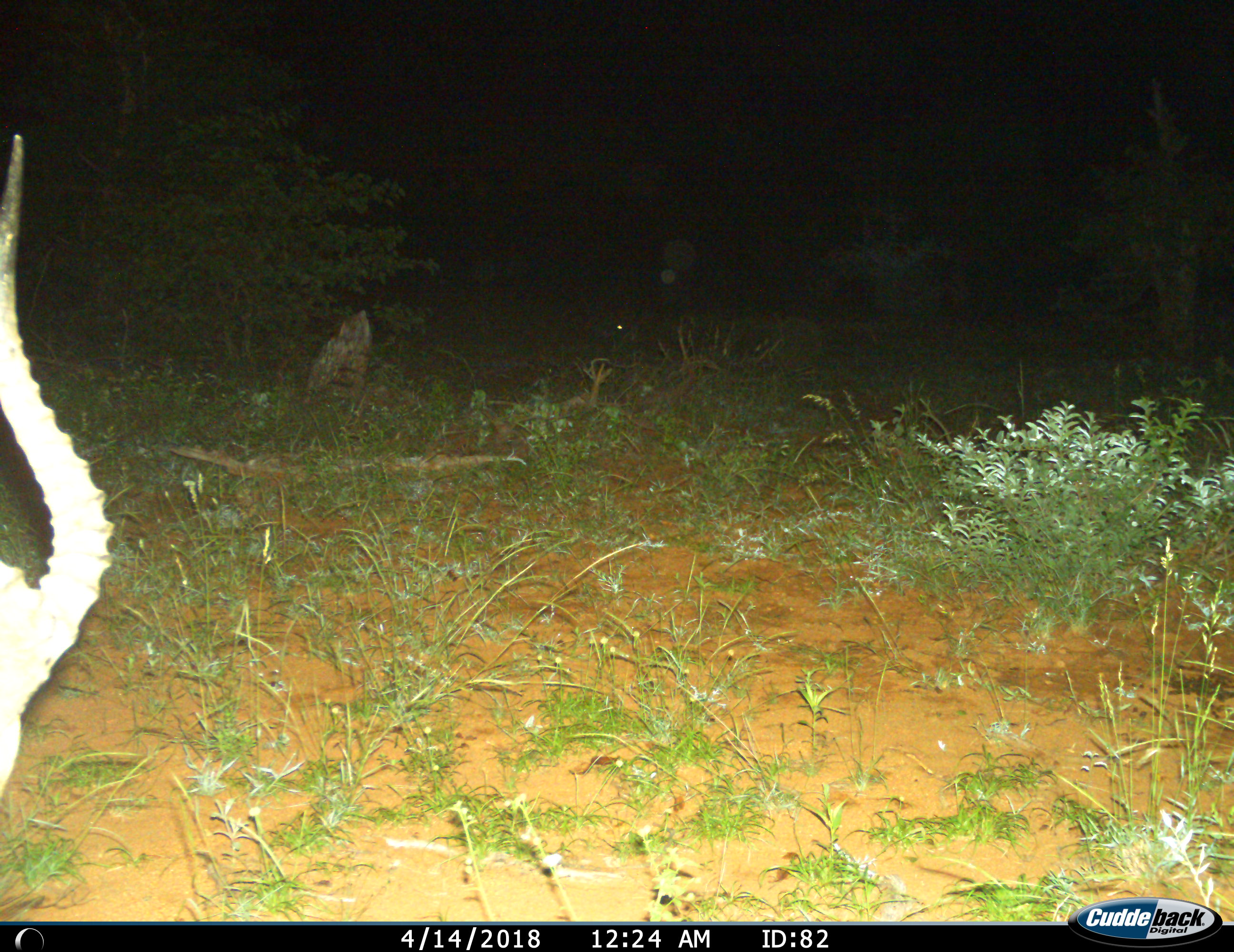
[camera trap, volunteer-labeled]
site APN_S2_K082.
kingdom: Animalia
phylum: Chordata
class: Mammalia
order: Artiodactyla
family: Bovidae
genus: Aepyceros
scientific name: Aepyceros melampus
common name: impala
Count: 1.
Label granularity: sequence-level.